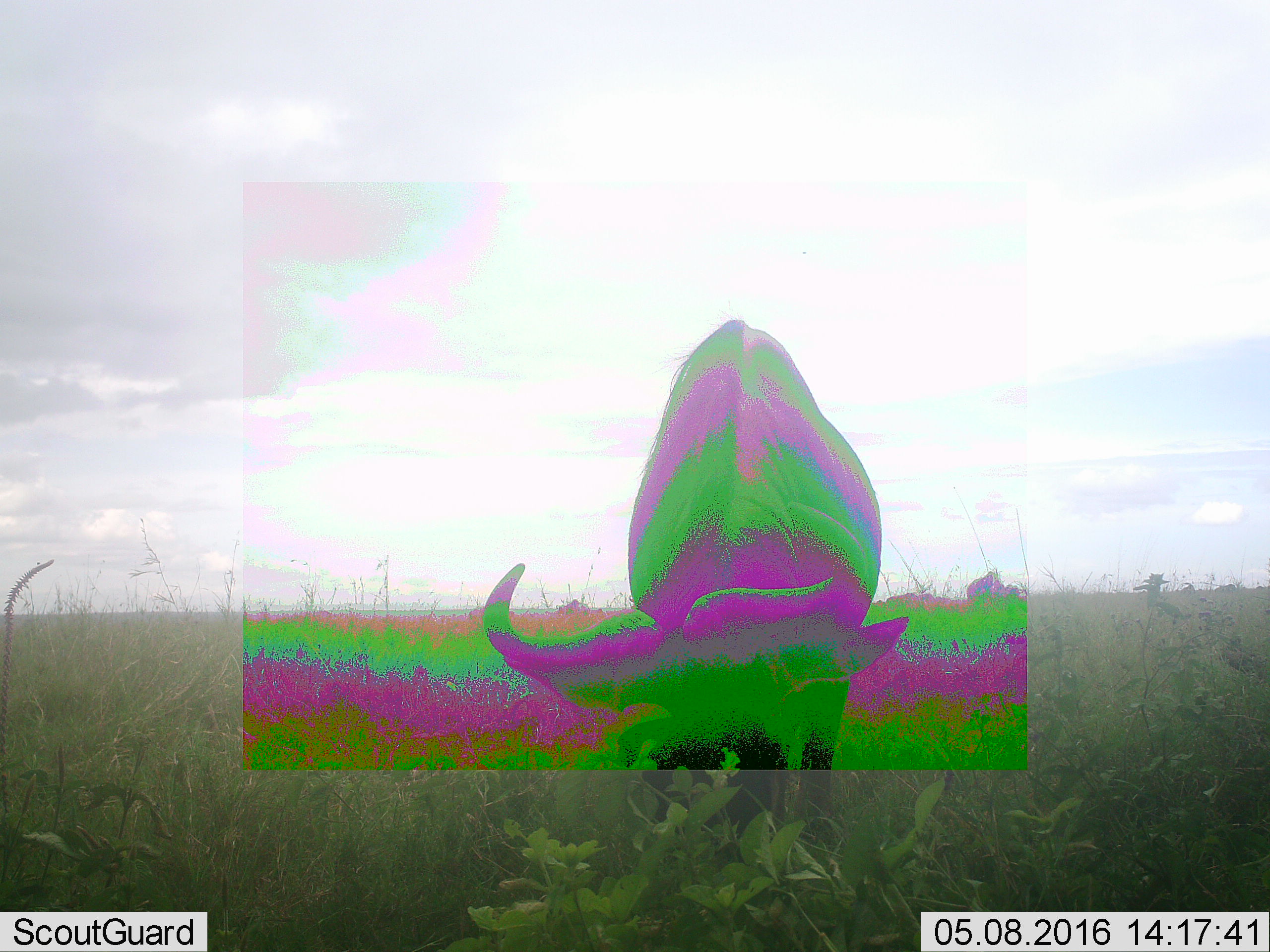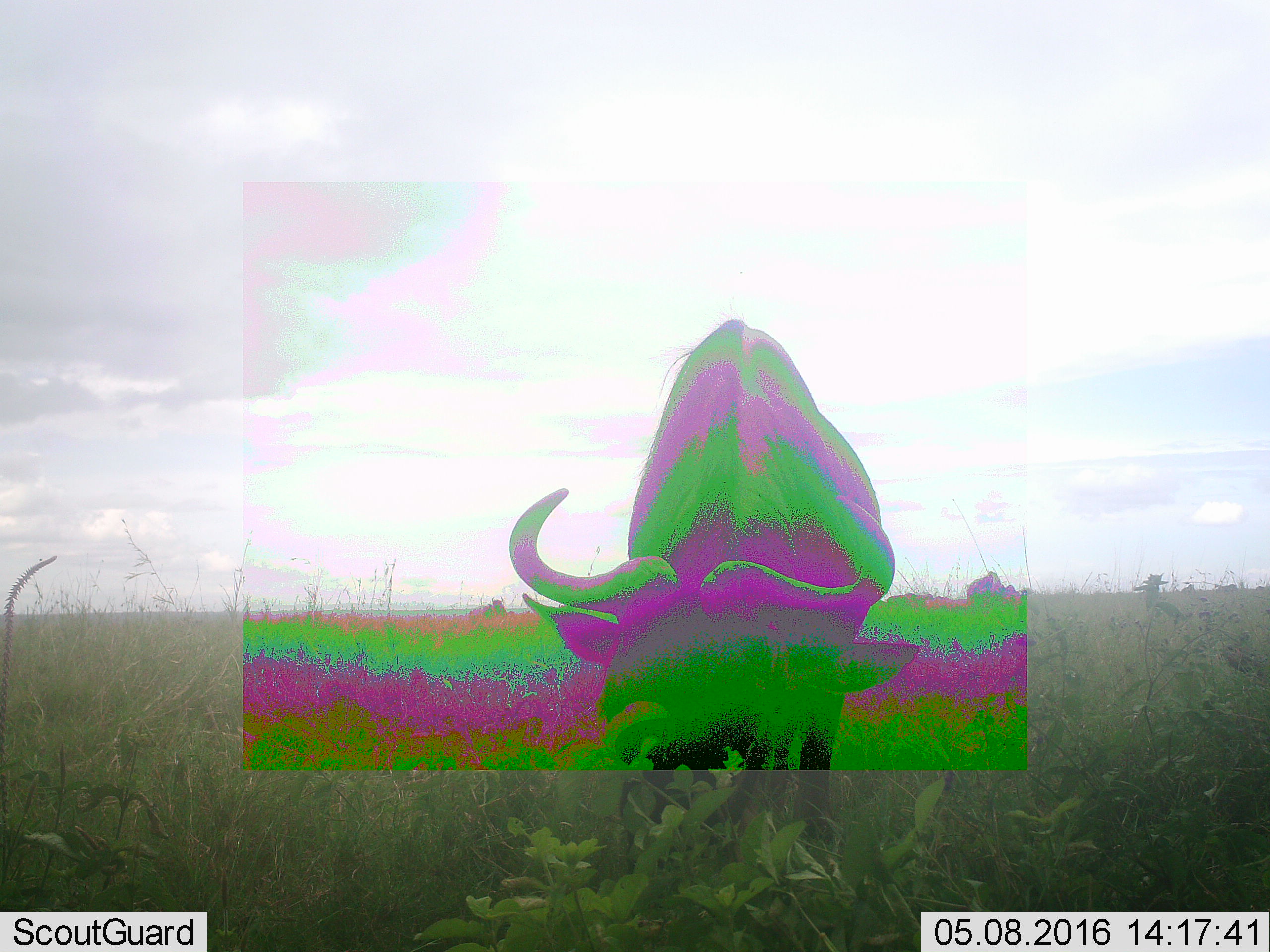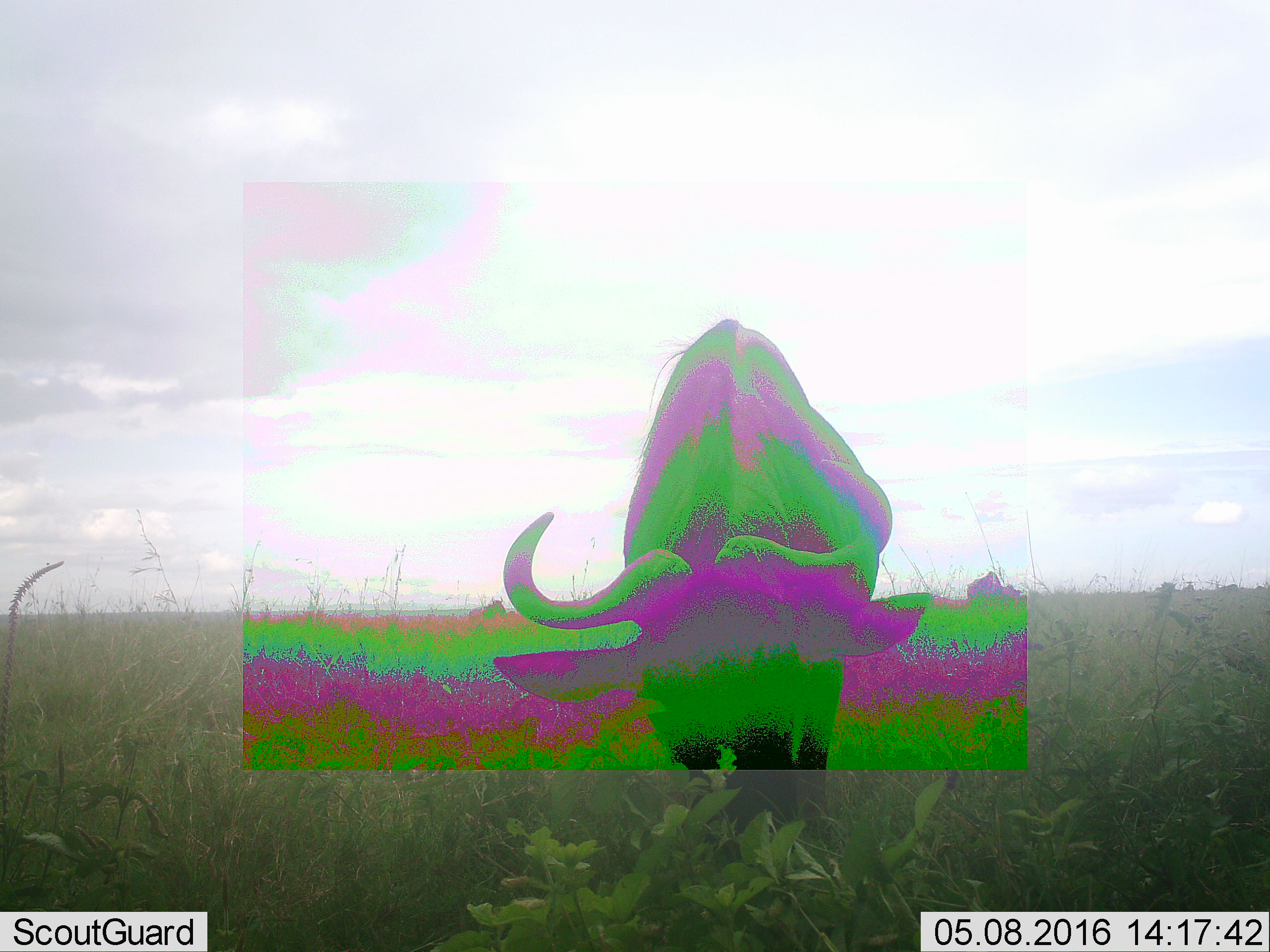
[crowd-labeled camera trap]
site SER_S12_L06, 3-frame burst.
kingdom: Animalia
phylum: Chordata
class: Mammalia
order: Artiodactyla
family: Bovidae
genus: Syncerus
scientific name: Syncerus caffer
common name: african buffalo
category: buffalo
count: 1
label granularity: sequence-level